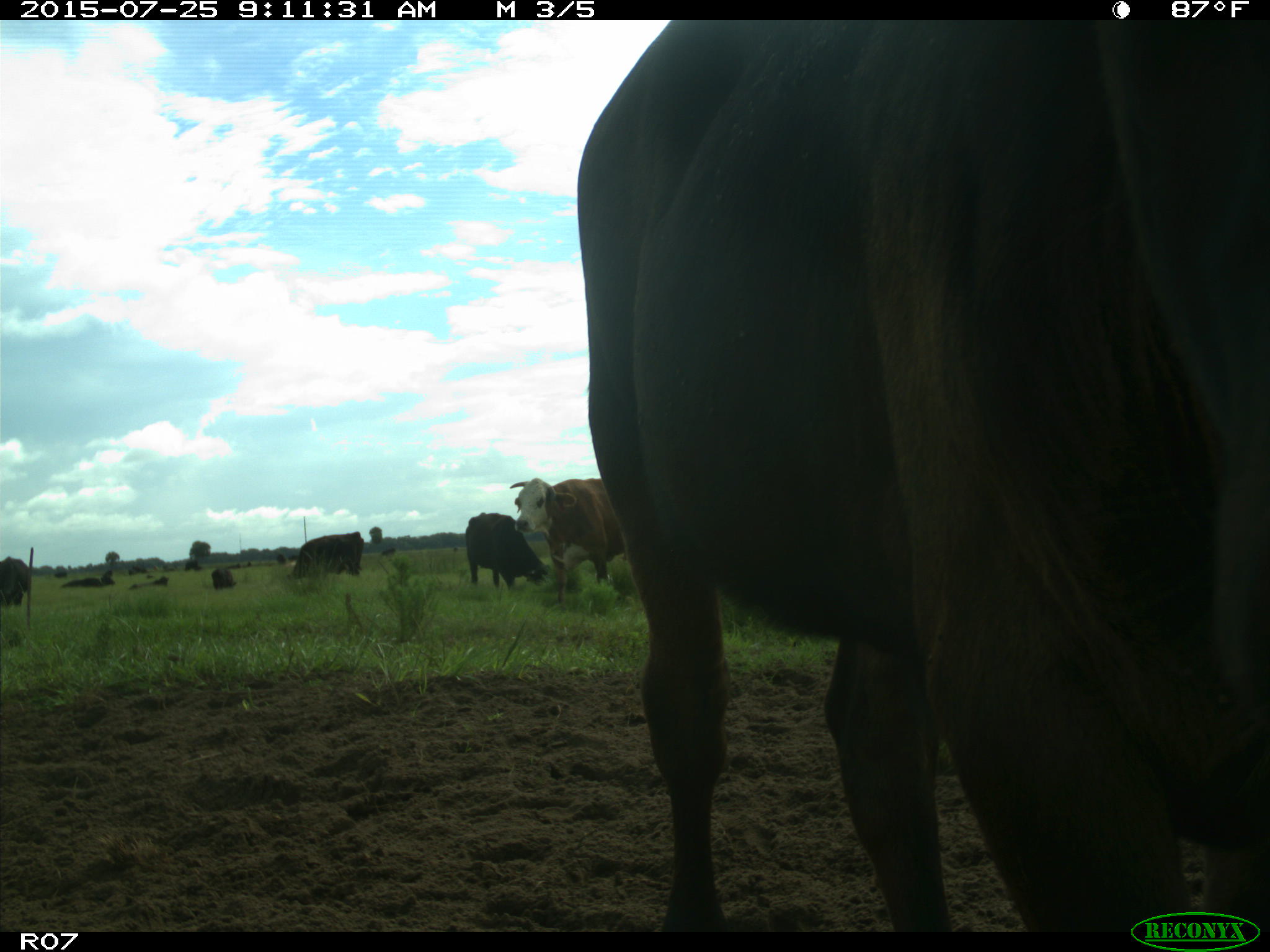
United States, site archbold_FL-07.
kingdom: Animalia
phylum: Chordata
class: Mammalia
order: Artiodactyla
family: Bovidae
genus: Bos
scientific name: Bos taurus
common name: domestic cow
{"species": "Bos taurus (domestic cow)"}